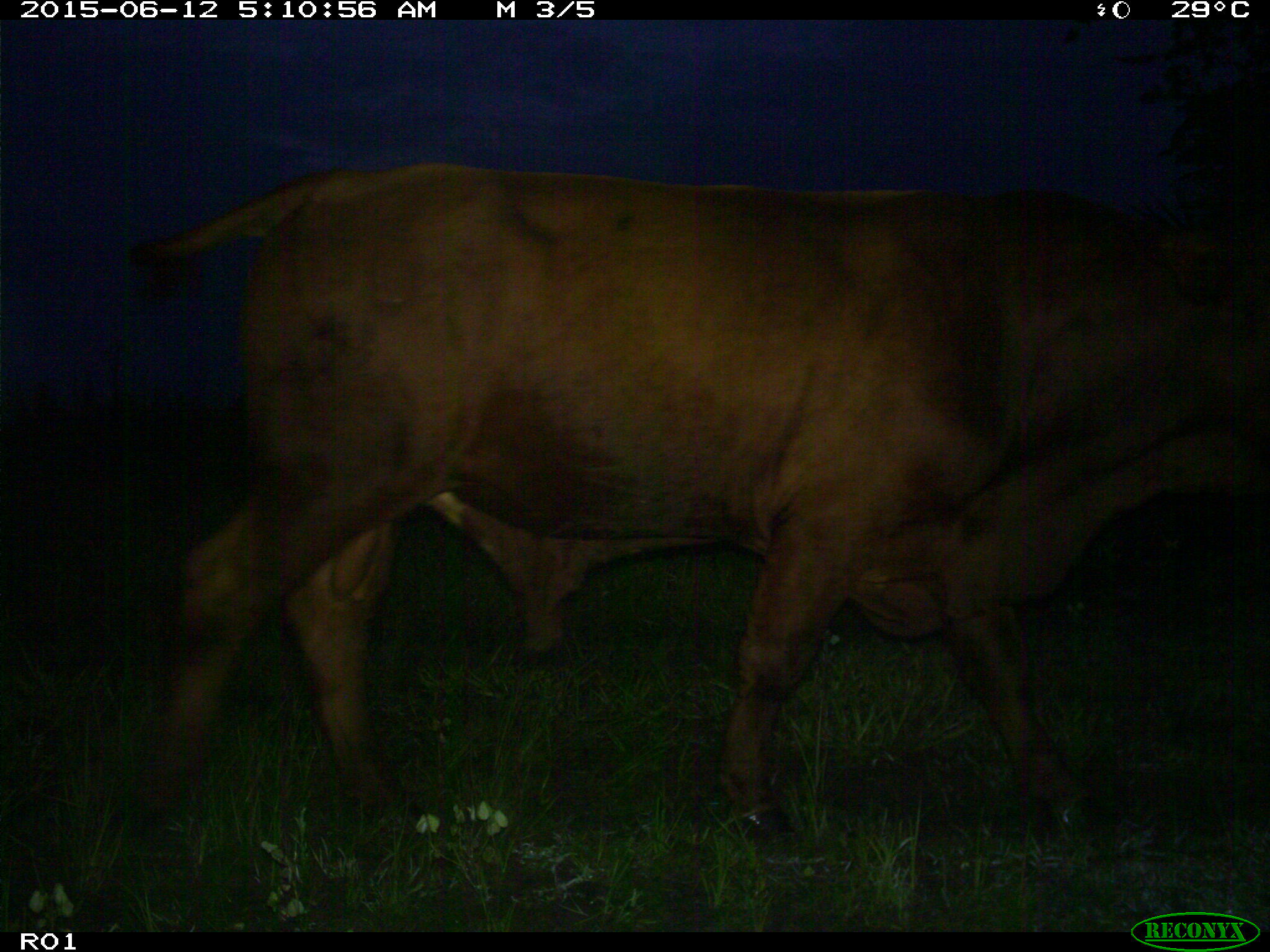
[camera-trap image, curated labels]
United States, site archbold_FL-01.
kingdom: Animalia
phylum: Chordata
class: Mammalia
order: Artiodactyla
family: Bovidae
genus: Bos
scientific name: Bos taurus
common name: domestic cow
Bos taurus (domestic cow).